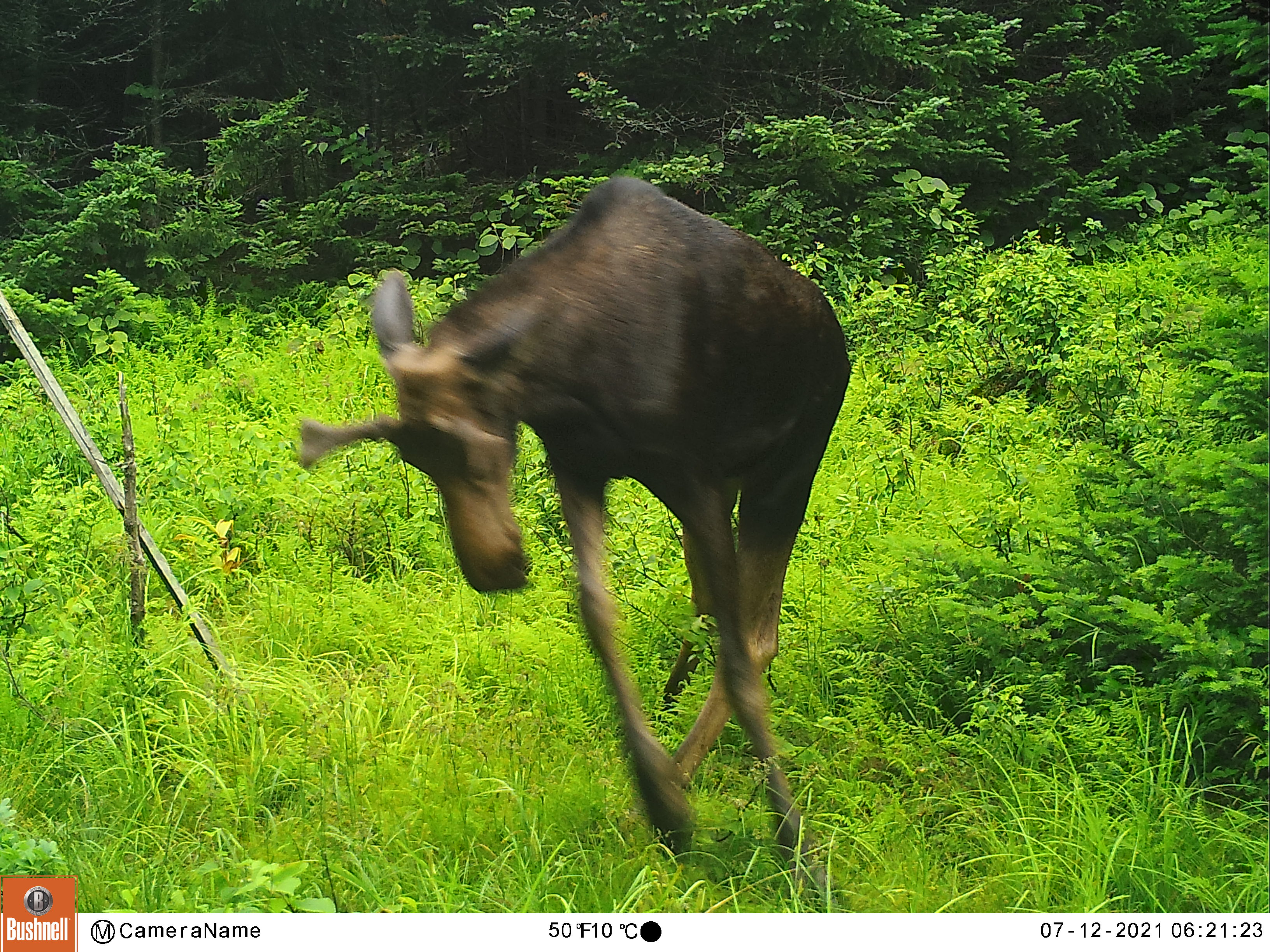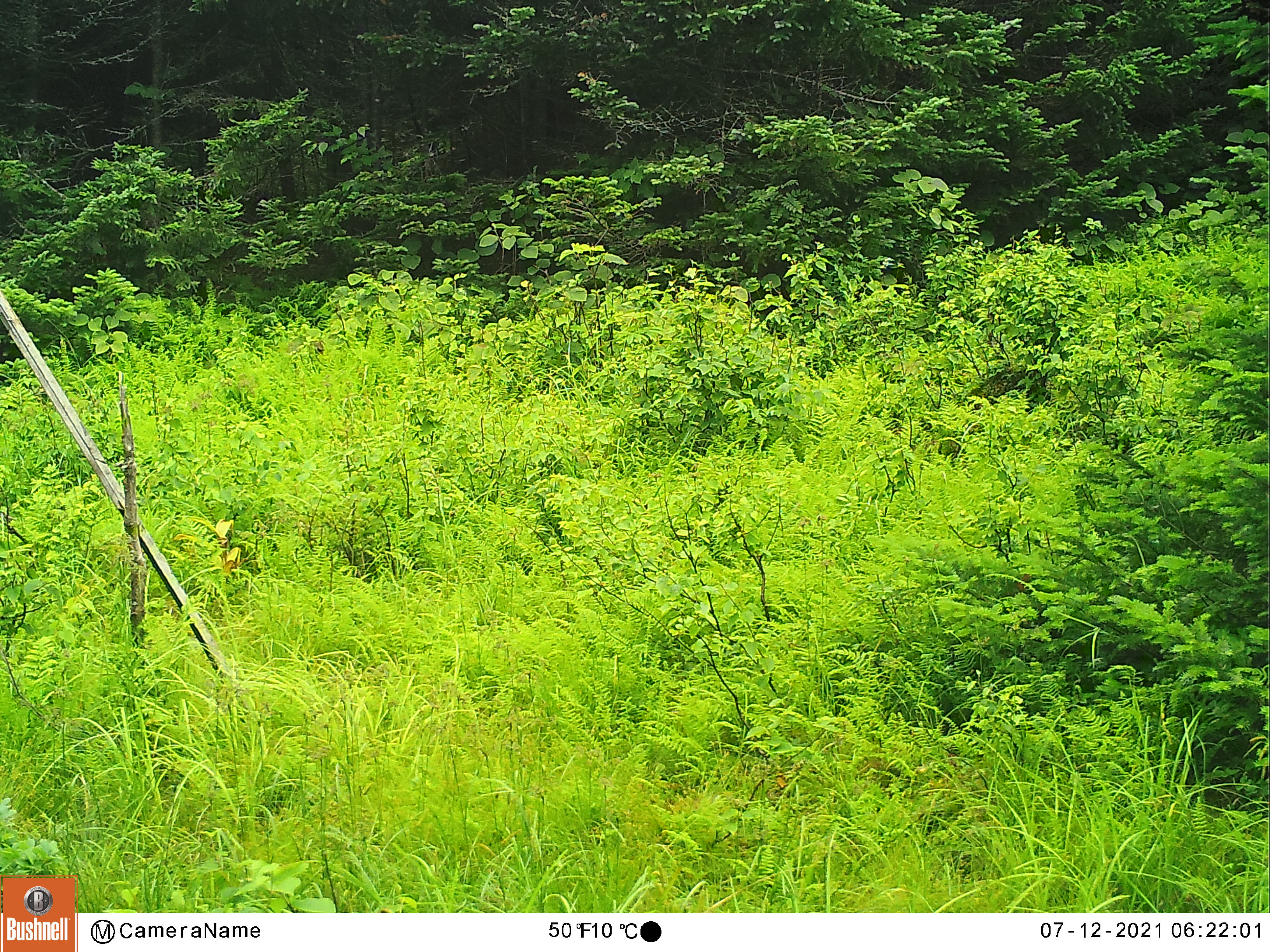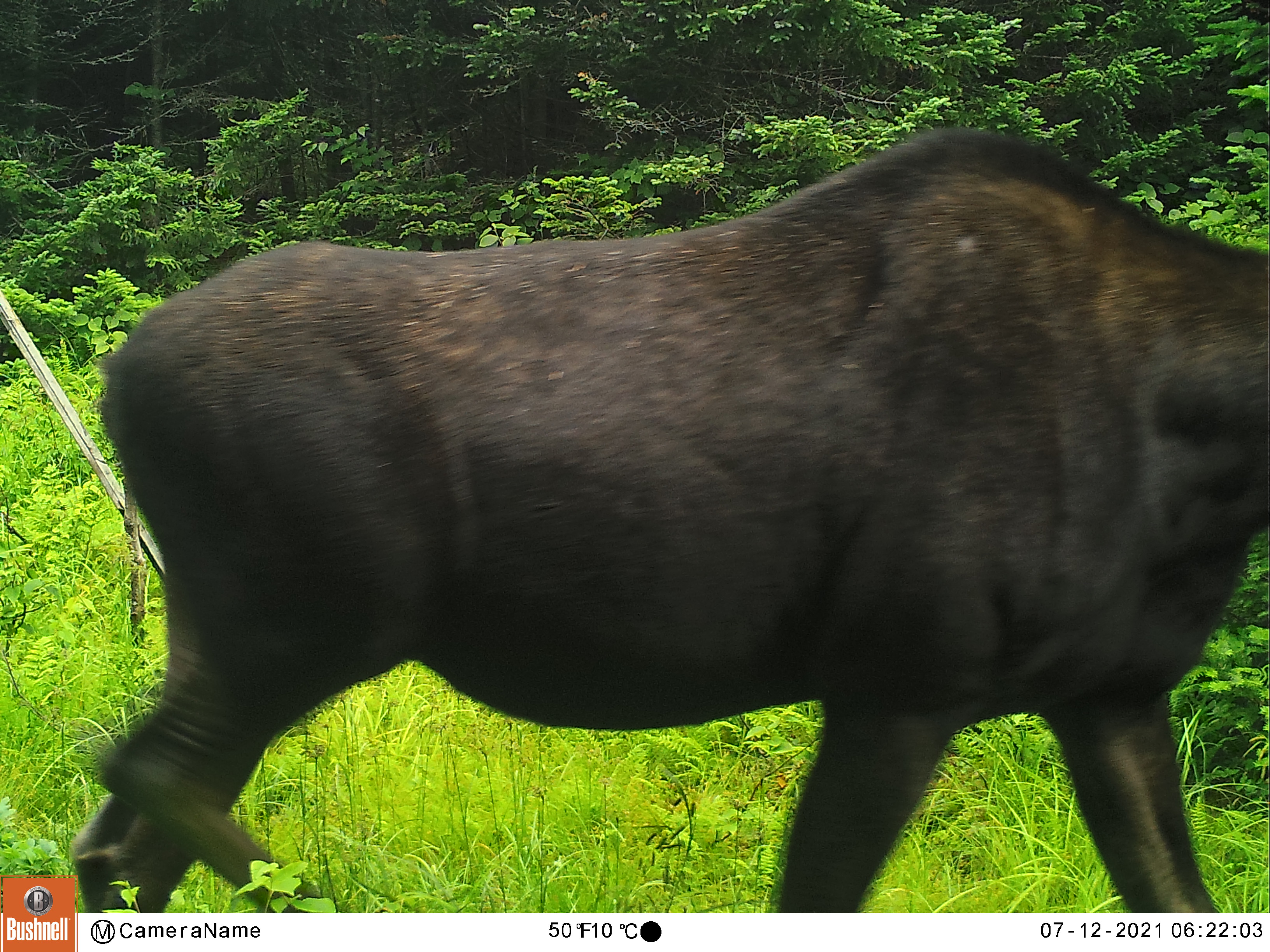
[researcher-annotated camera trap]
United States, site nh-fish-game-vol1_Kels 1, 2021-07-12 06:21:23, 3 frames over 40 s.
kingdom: Animalia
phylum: Chordata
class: Mammalia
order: Artiodactyla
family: Cervidae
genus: Alces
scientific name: Alces alces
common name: moose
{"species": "moose (Alces alces)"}